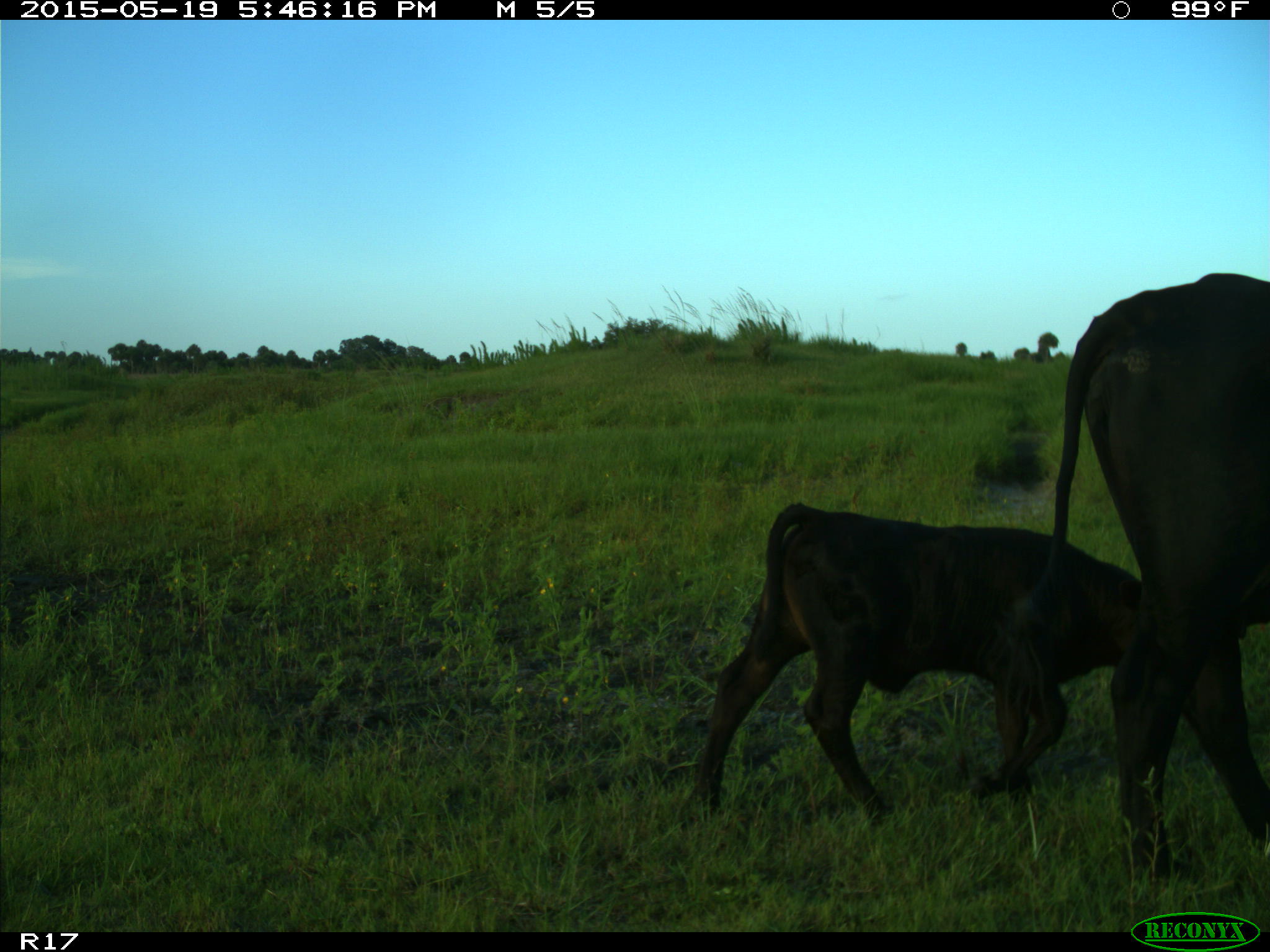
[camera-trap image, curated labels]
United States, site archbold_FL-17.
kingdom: Animalia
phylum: Chordata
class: Mammalia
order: Artiodactyla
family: Bovidae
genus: Bos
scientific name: Bos taurus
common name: domestic cow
Bos taurus (domestic cow).